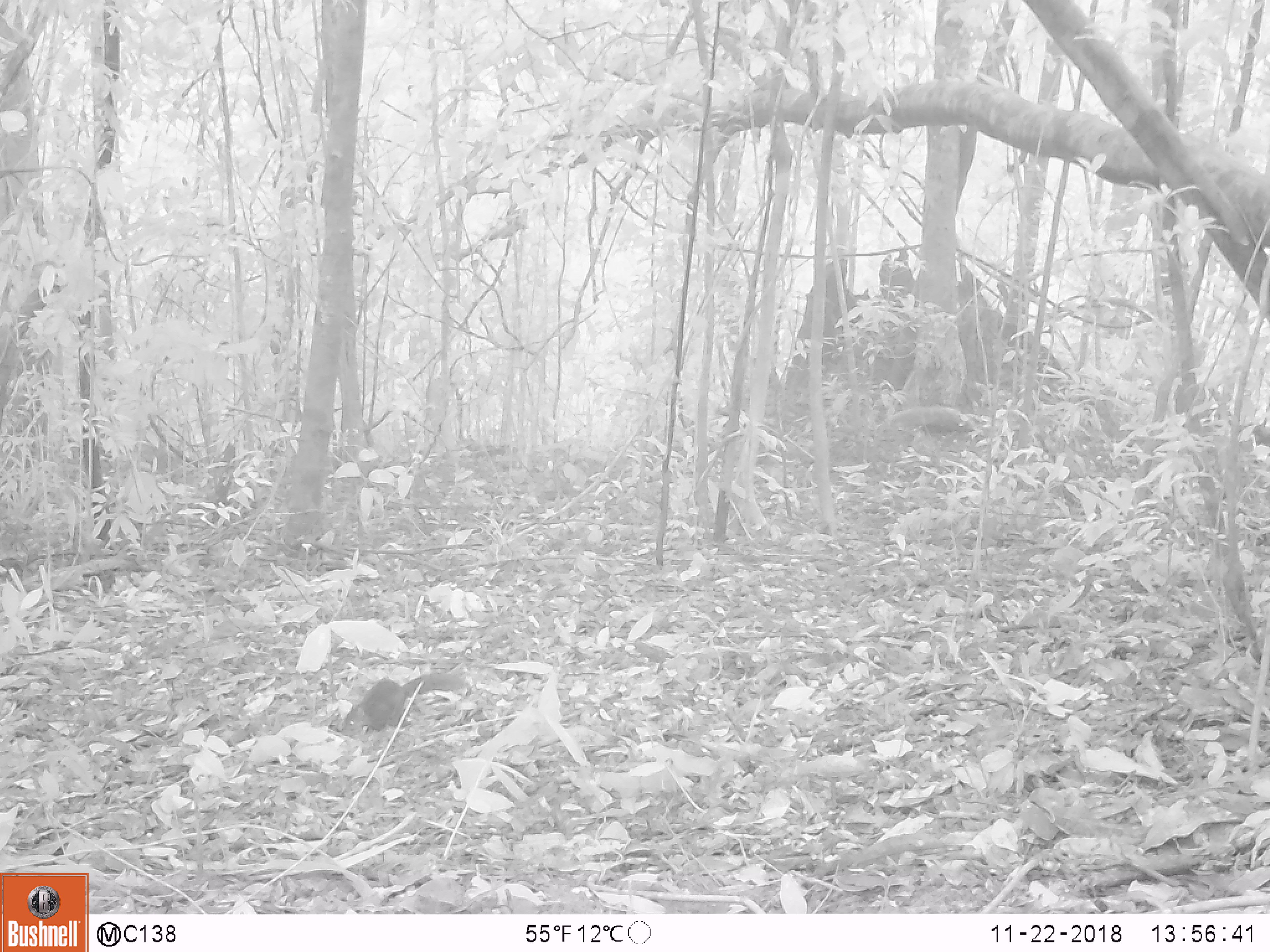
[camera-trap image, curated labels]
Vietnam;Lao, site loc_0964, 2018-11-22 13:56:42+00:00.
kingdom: Animalia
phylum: Chordata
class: Mammalia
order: Rodentia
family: Sciuridae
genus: Dremomys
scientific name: Dremomys rufigenis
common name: red-cheeked squirrel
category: red cheeked squirrel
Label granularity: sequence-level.